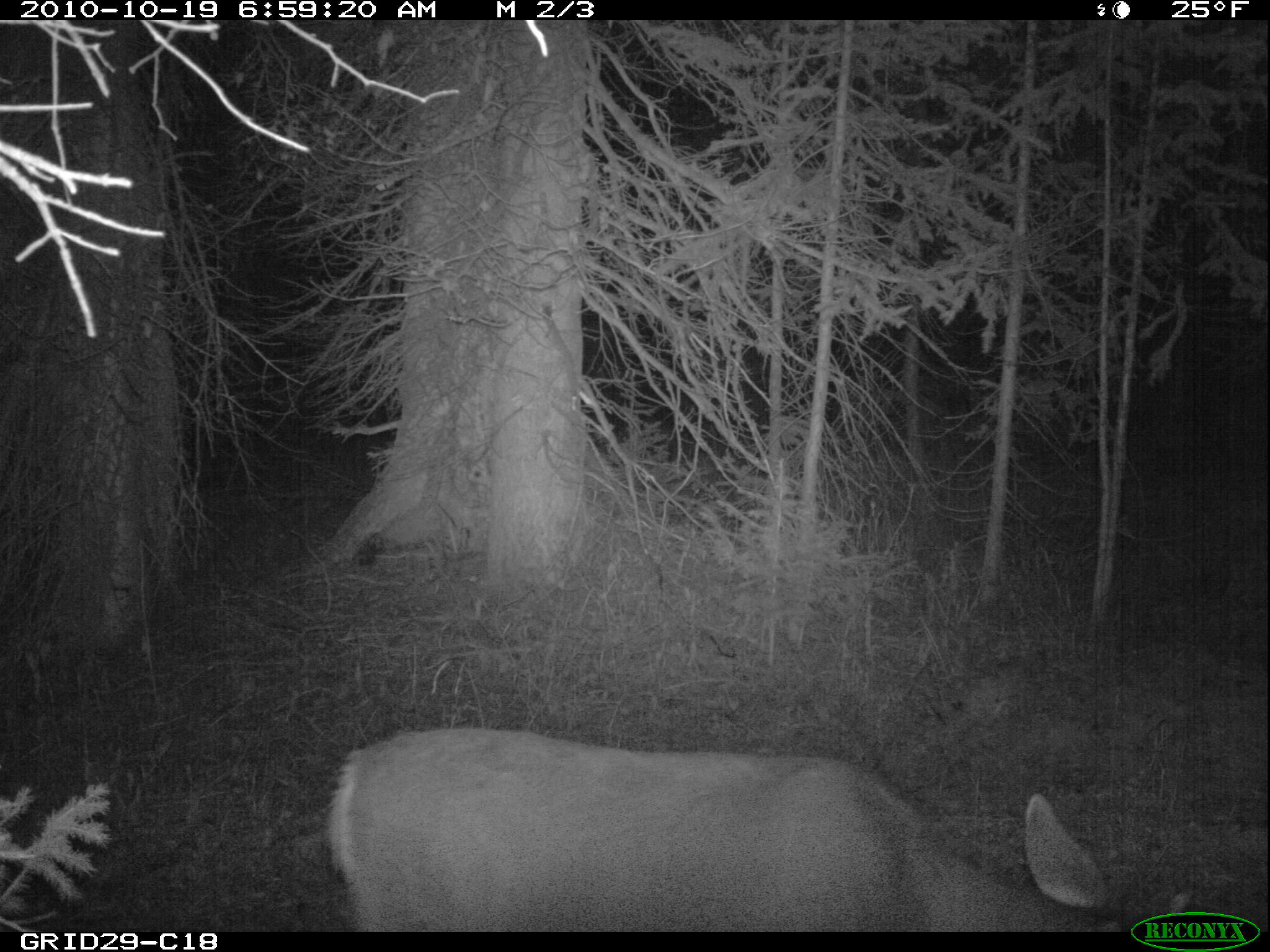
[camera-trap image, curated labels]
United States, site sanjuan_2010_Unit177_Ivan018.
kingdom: Animalia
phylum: Chordata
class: Mammalia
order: Artiodactyla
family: Cervidae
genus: Odocoileus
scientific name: Odocoileus hemionus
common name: mule deer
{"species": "Odocoileus hemionus (mule deer)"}